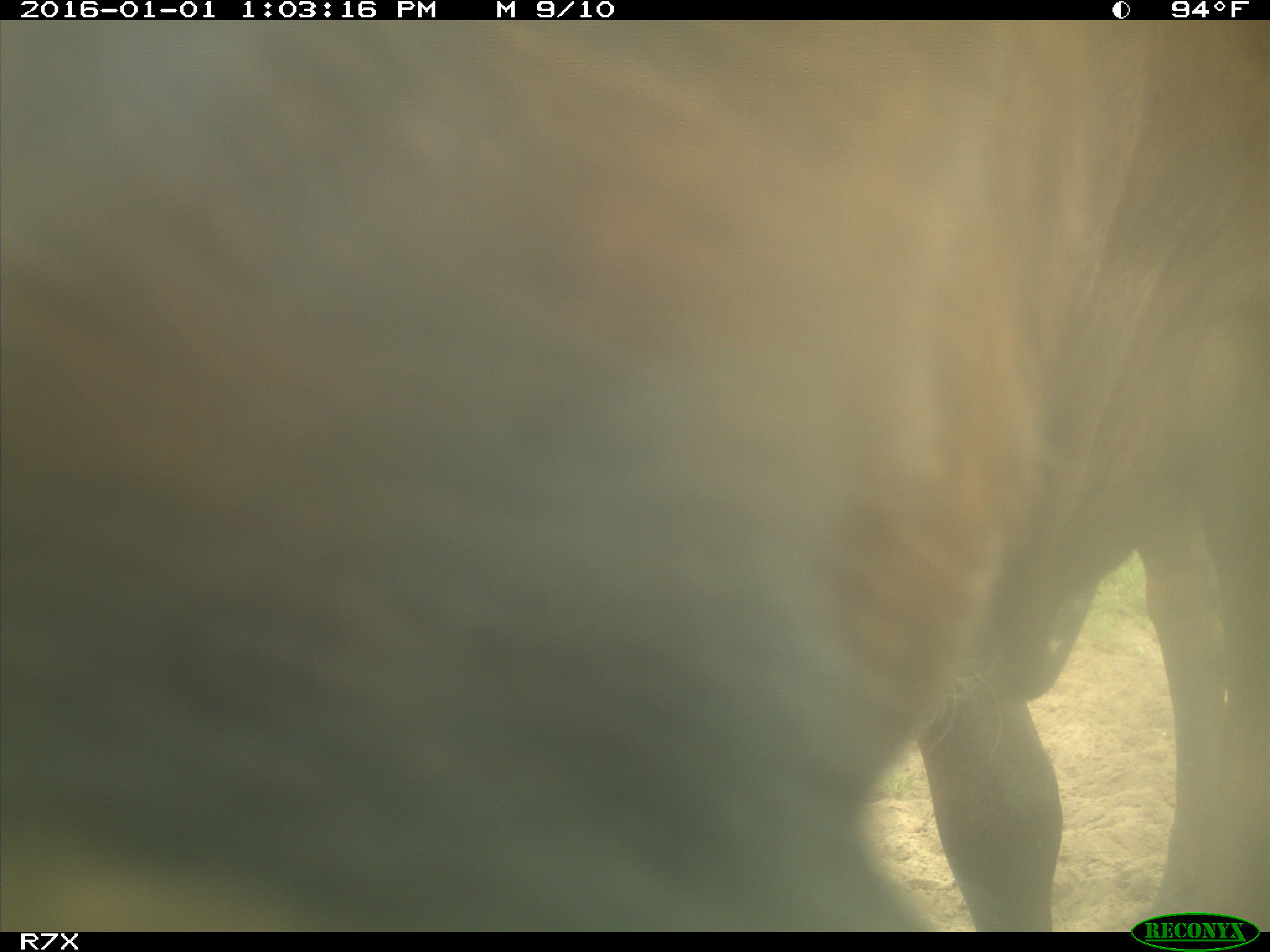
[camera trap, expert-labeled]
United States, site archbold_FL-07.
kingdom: Animalia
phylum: Chordata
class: Mammalia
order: Artiodactyla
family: Bovidae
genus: Bos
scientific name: Bos taurus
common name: domestic cow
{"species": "Bos taurus (domestic cow)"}